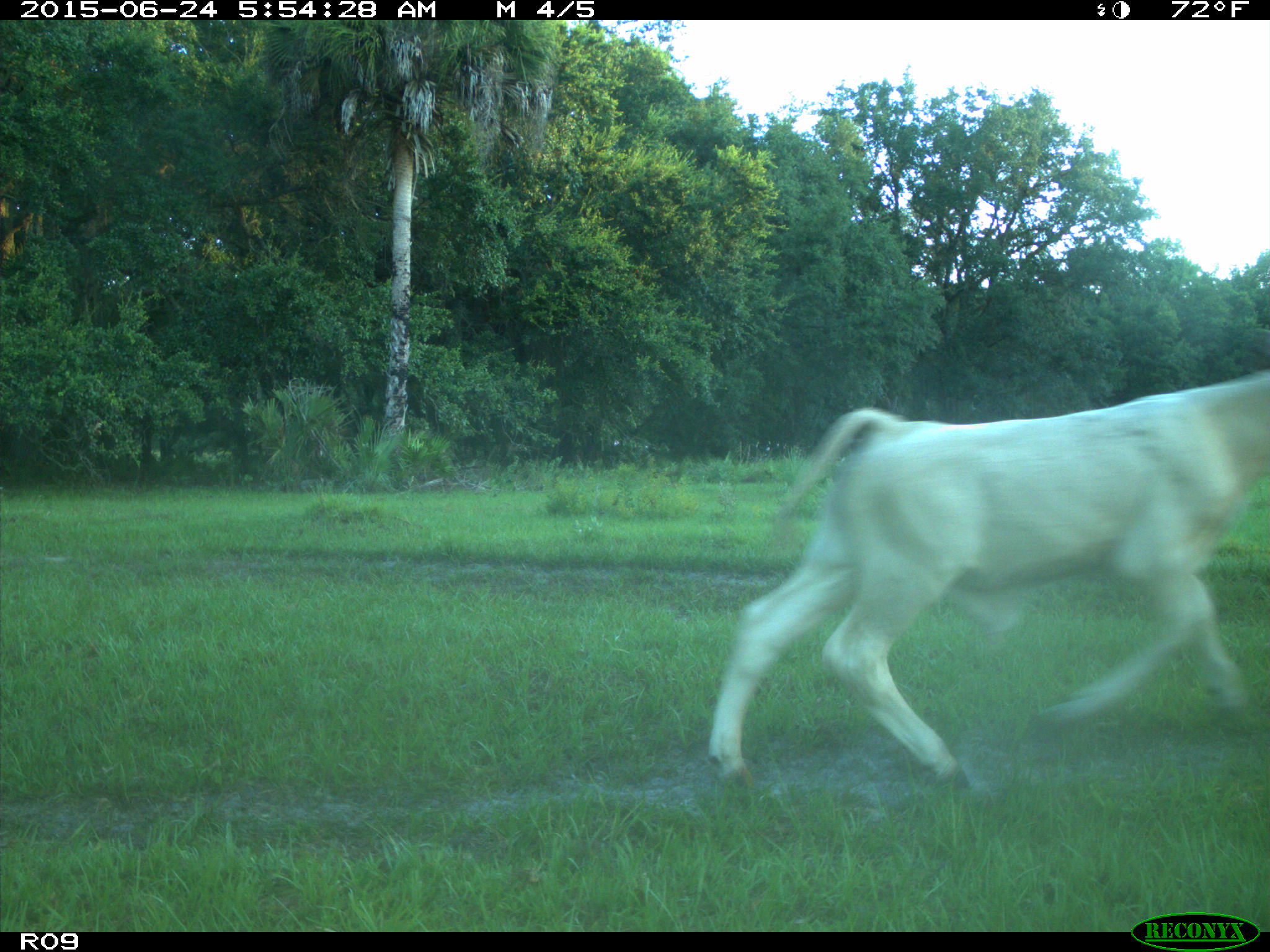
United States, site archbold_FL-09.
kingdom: Animalia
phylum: Chordata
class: Mammalia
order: Artiodactyla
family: Bovidae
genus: Bos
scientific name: Bos taurus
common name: domestic cow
Bos taurus (domestic cow).